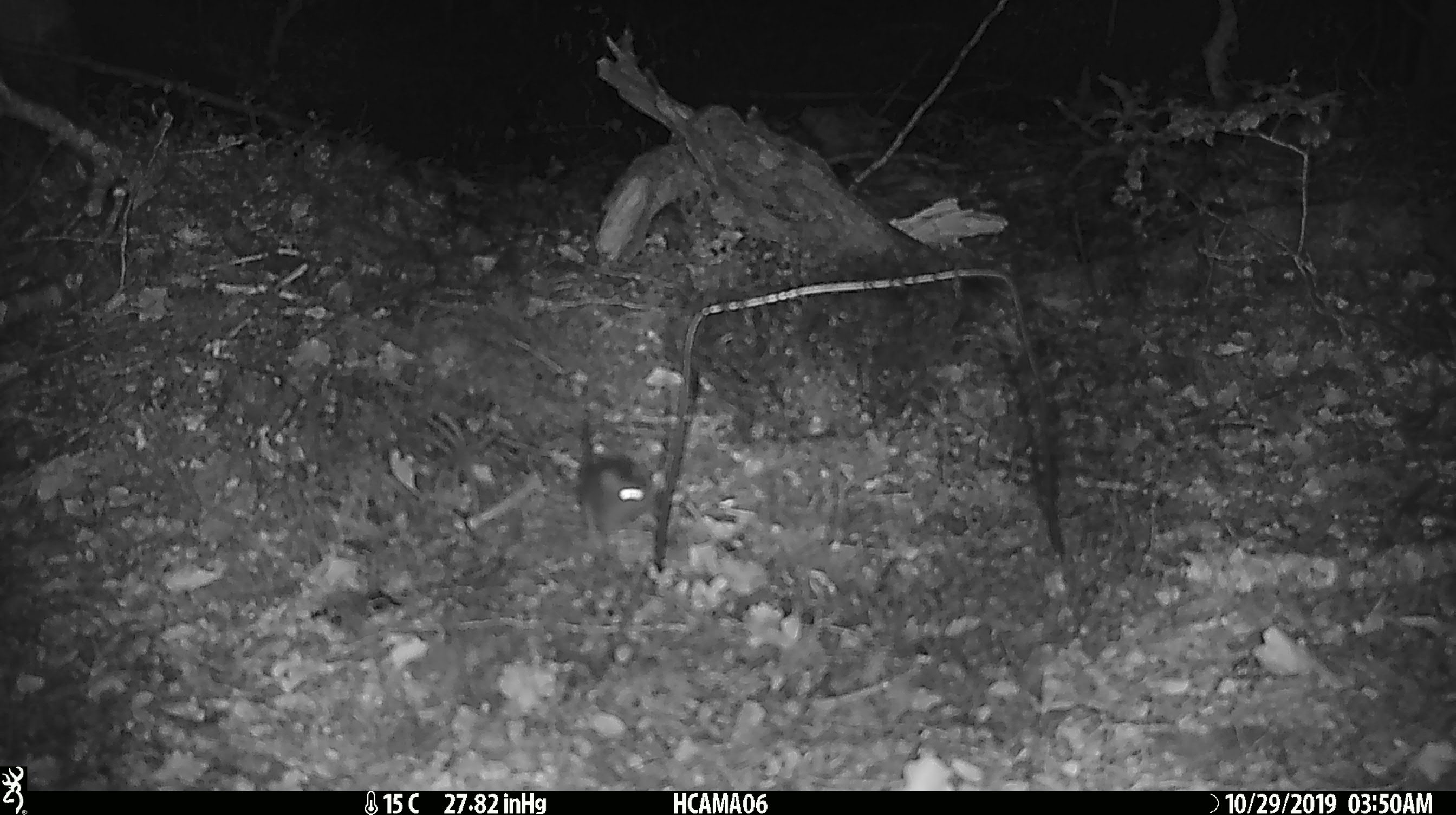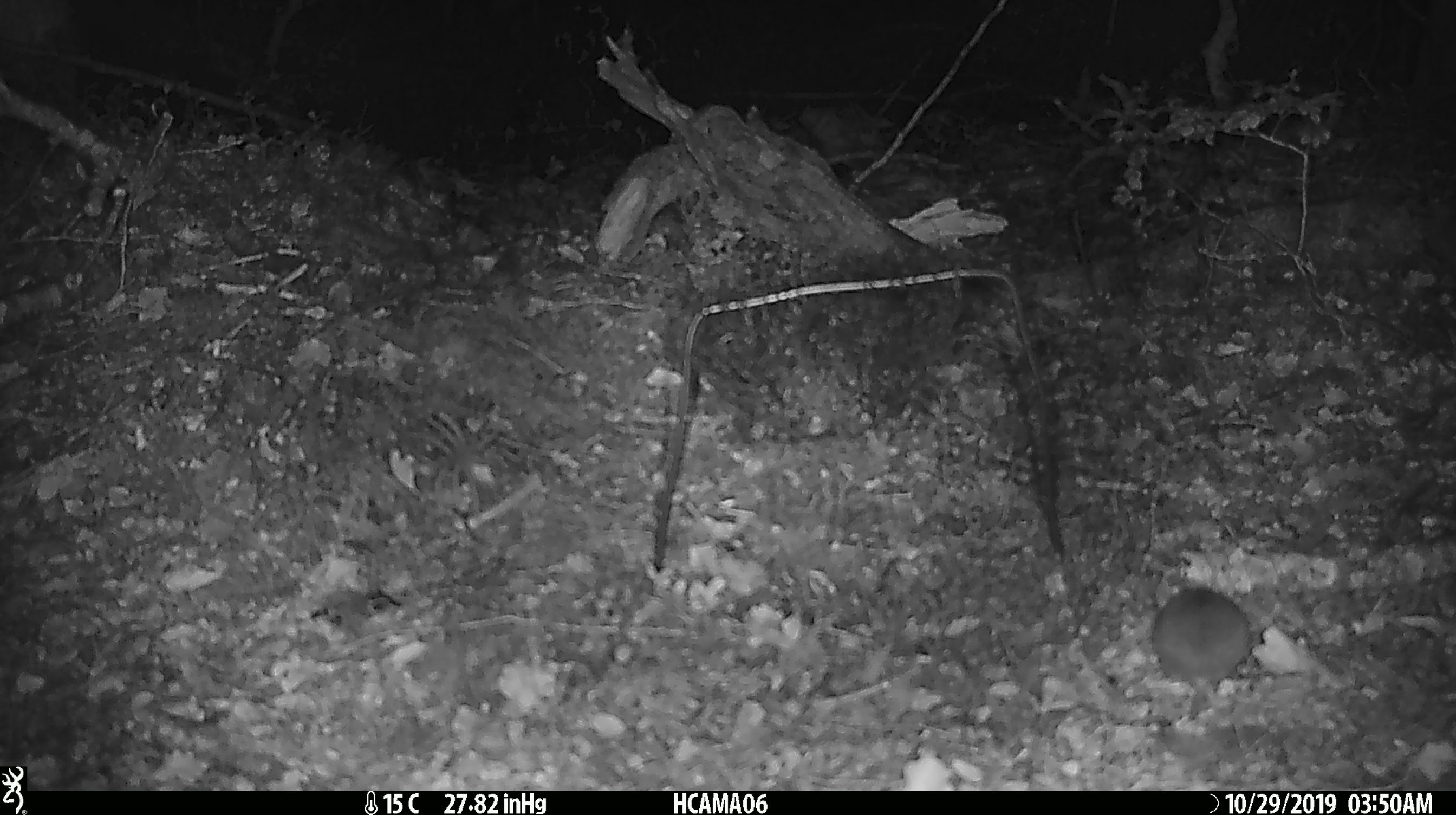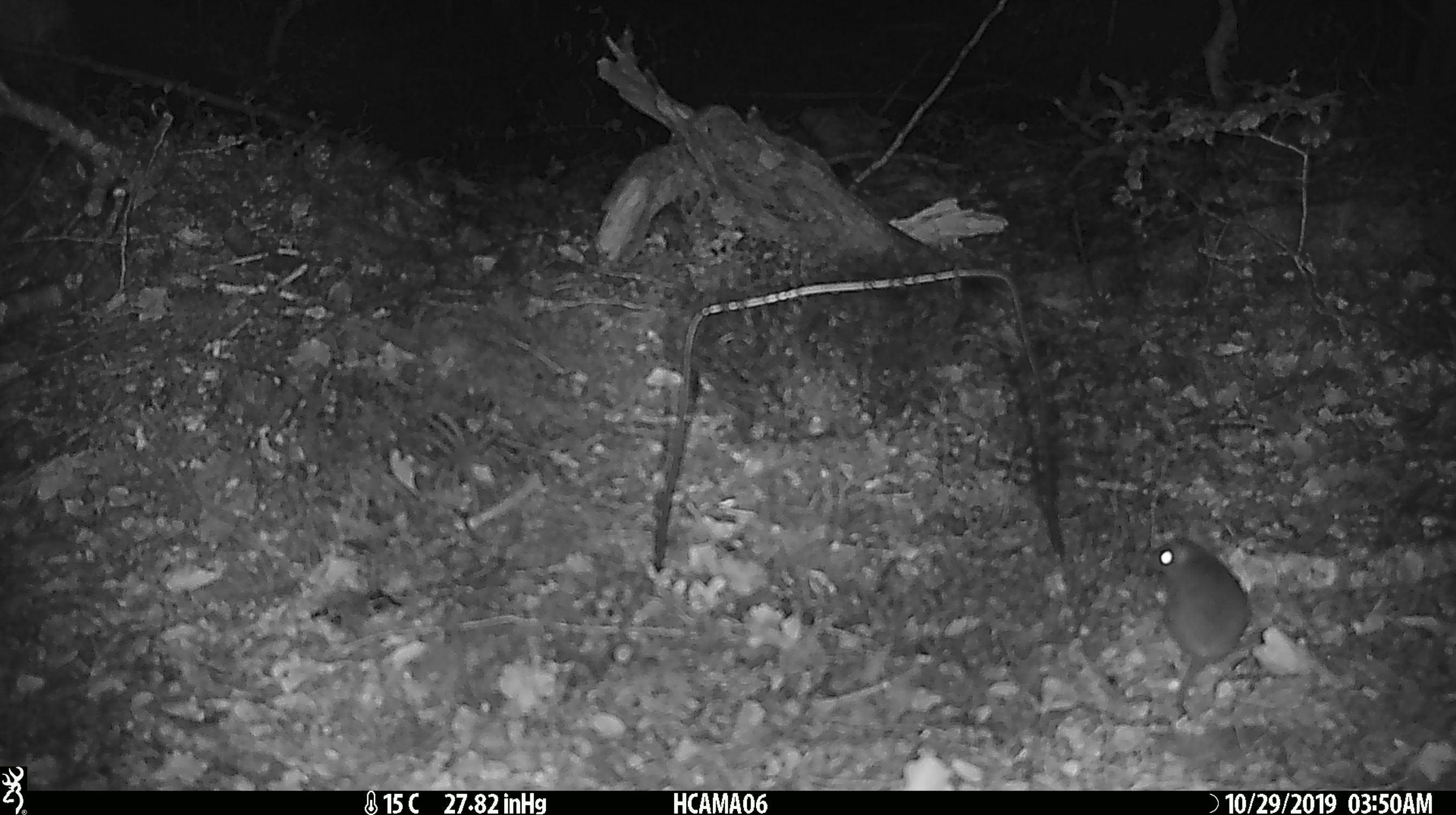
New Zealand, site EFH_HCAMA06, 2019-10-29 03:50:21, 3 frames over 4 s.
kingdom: Animalia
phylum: Chordata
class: Mammalia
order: Rodentia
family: Muridae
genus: Mus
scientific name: Mus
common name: mouse